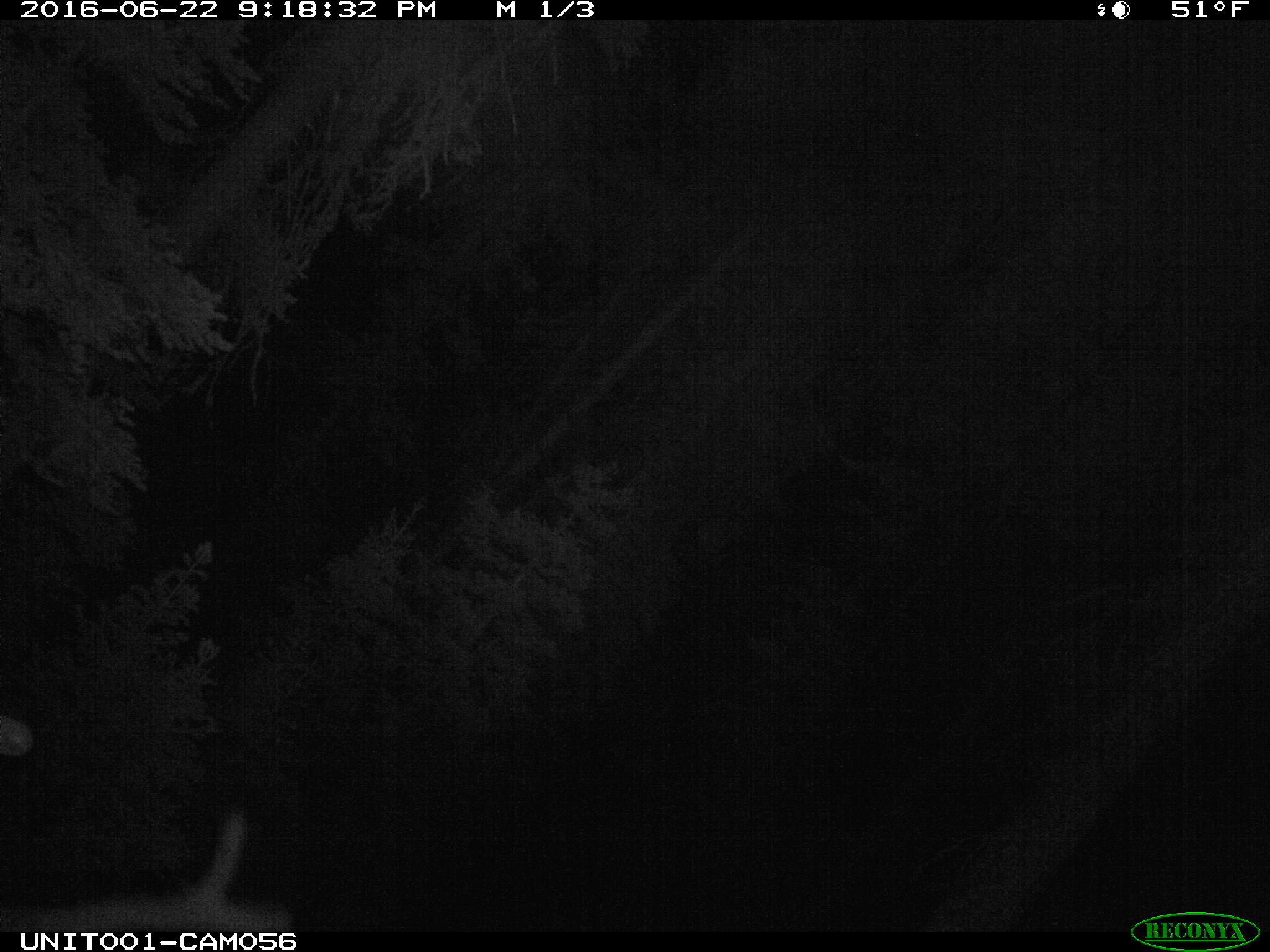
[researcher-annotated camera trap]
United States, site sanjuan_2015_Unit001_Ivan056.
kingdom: Animalia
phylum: Chordata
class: Mammalia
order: Artiodactyla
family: Cervidae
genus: Cervus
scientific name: Cervus elaphus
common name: red deer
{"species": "Cervus elaphus (red deer)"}